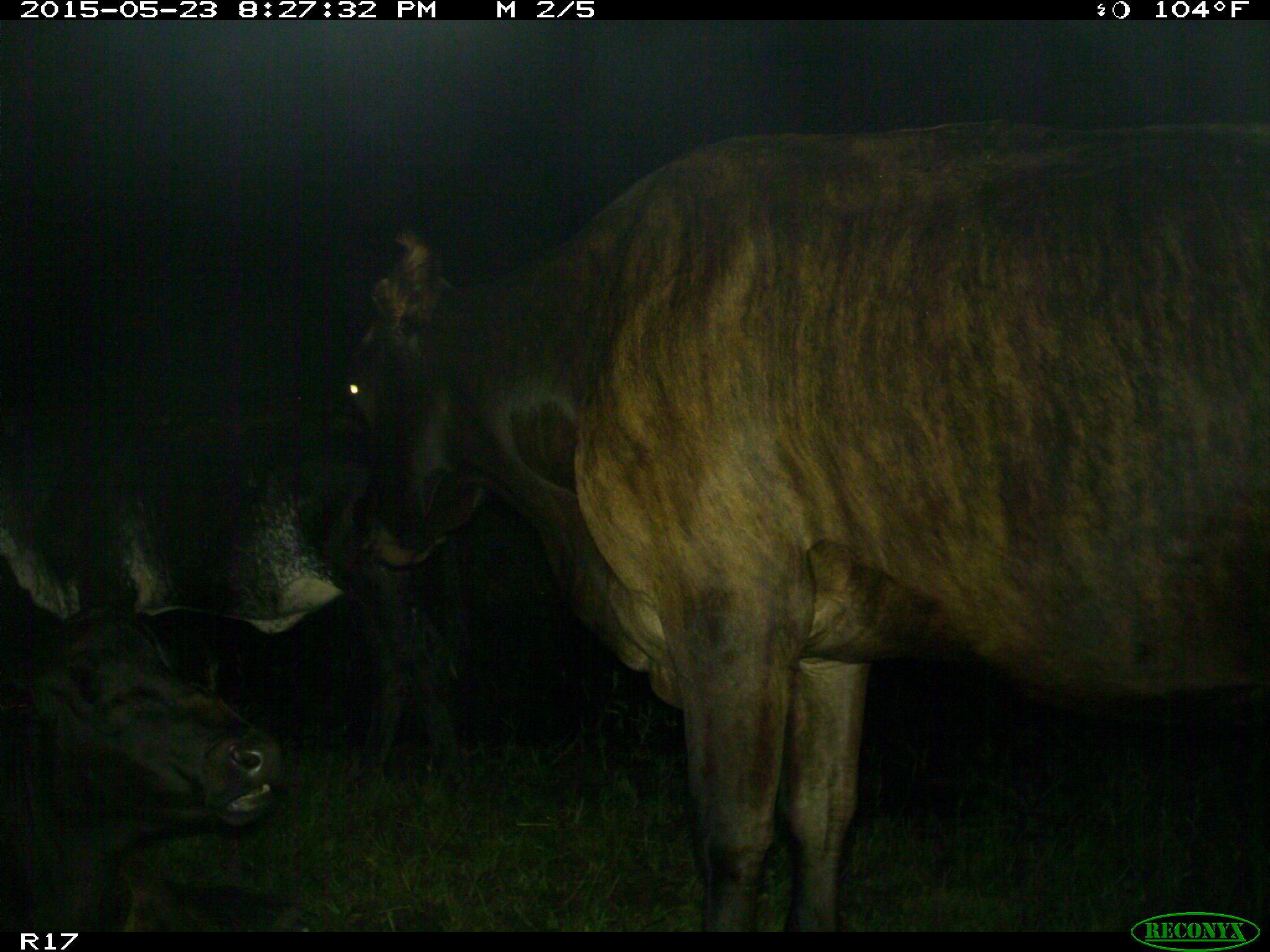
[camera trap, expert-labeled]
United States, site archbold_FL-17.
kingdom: Animalia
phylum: Chordata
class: Mammalia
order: Artiodactyla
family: Bovidae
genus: Bos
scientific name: Bos taurus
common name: domestic cow